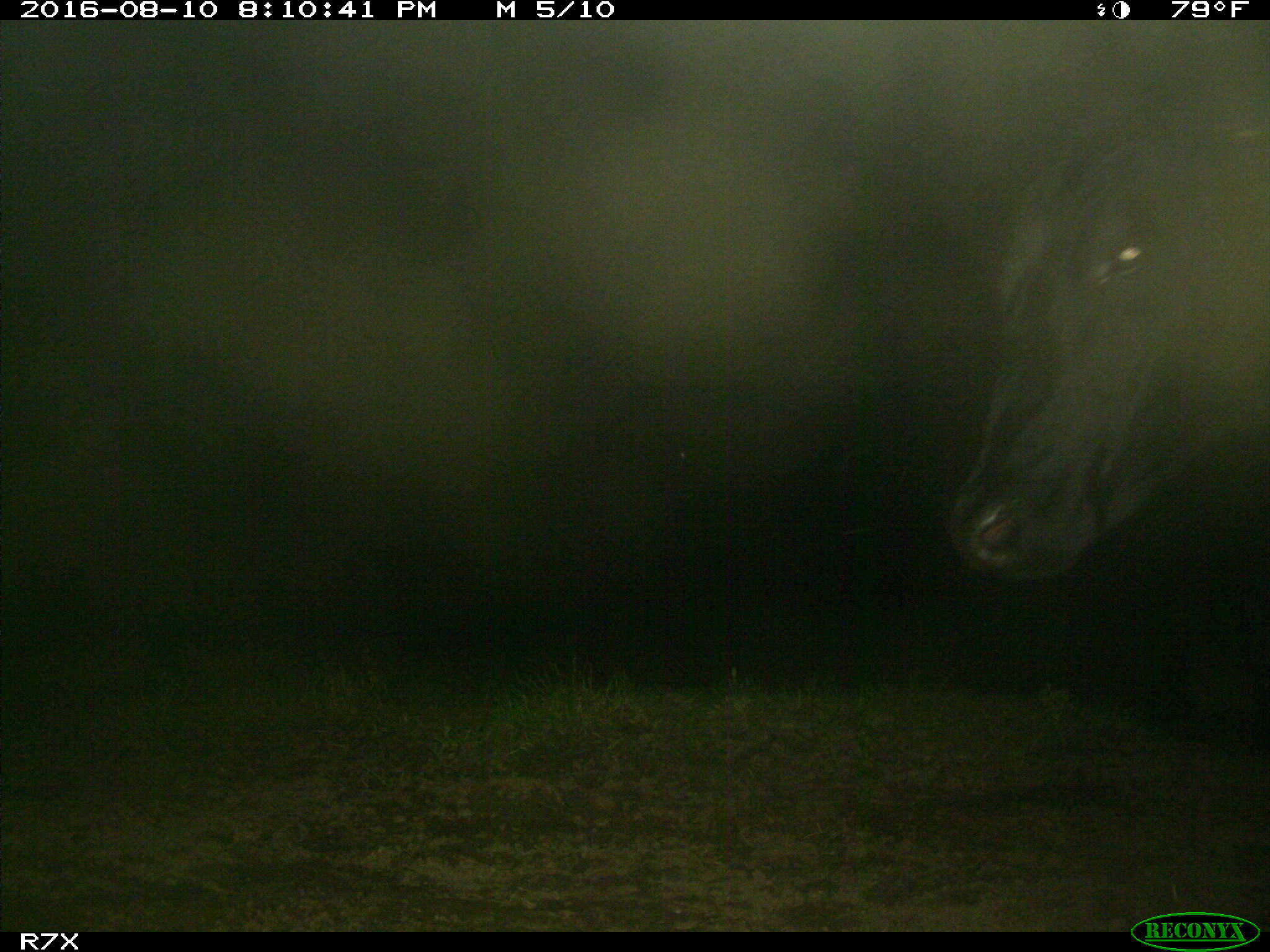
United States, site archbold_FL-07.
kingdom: Animalia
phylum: Chordata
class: Mammalia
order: Artiodactyla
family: Bovidae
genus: Bos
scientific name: Bos taurus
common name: domestic cow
Bos taurus (domestic cow).